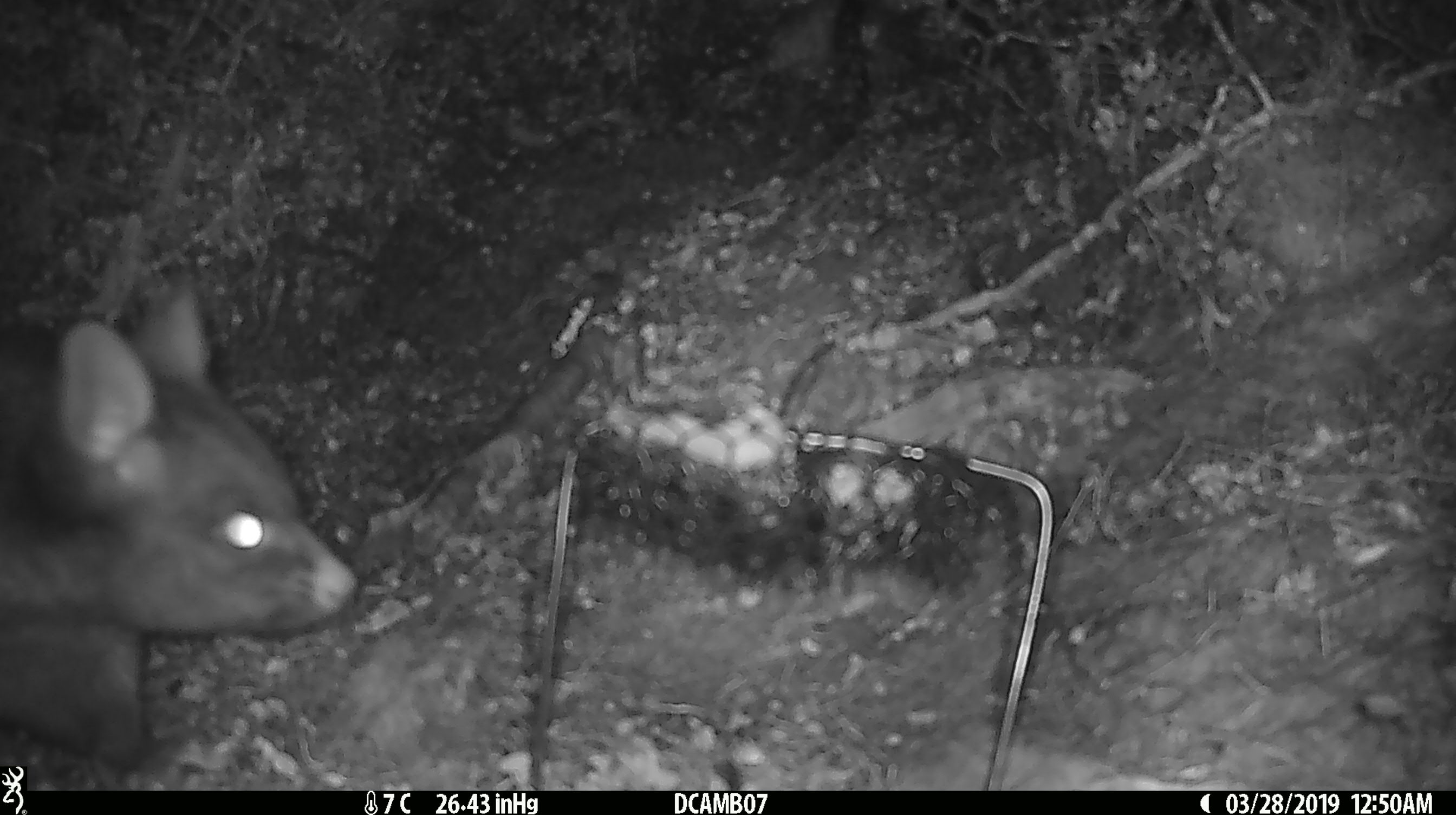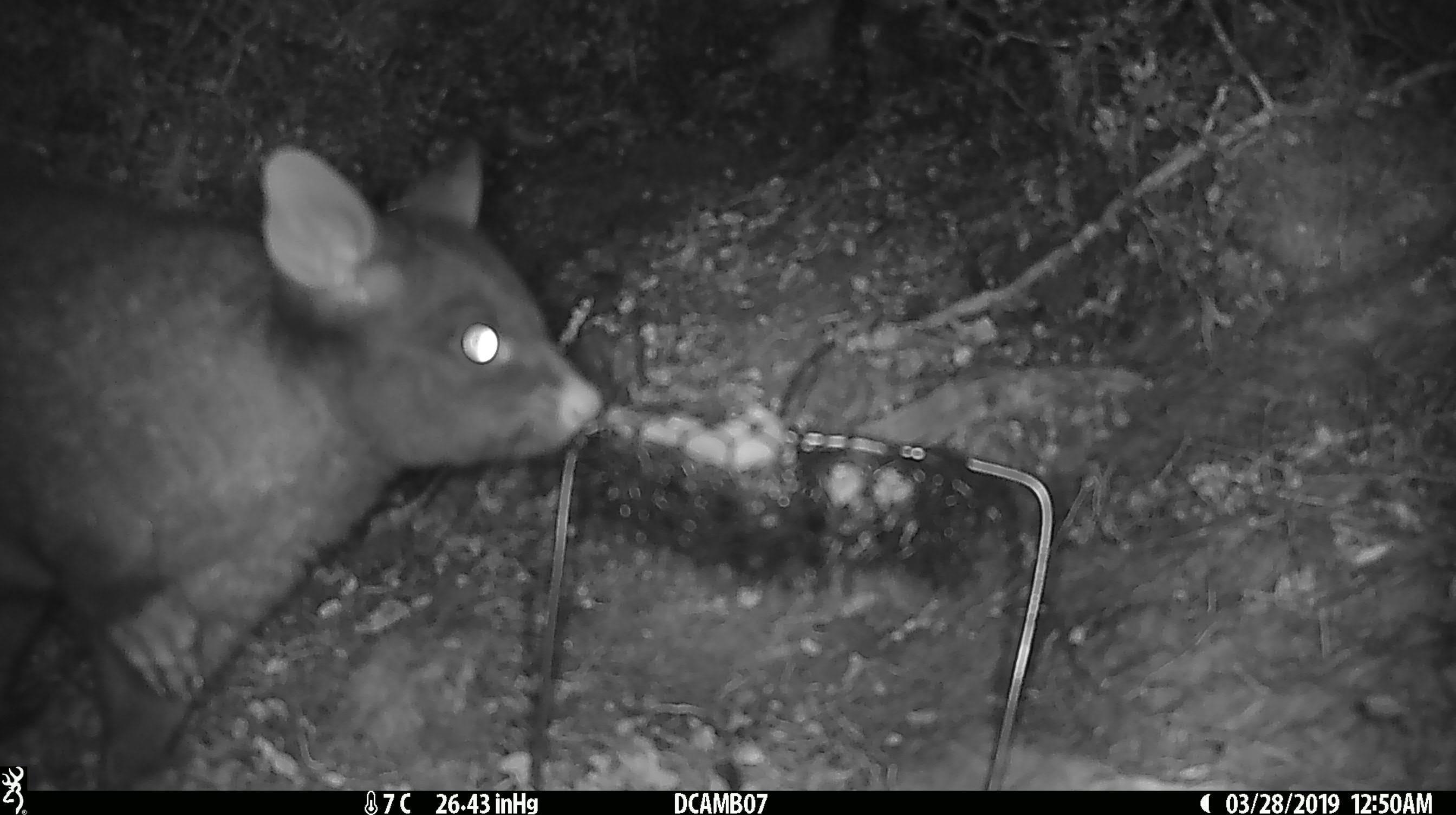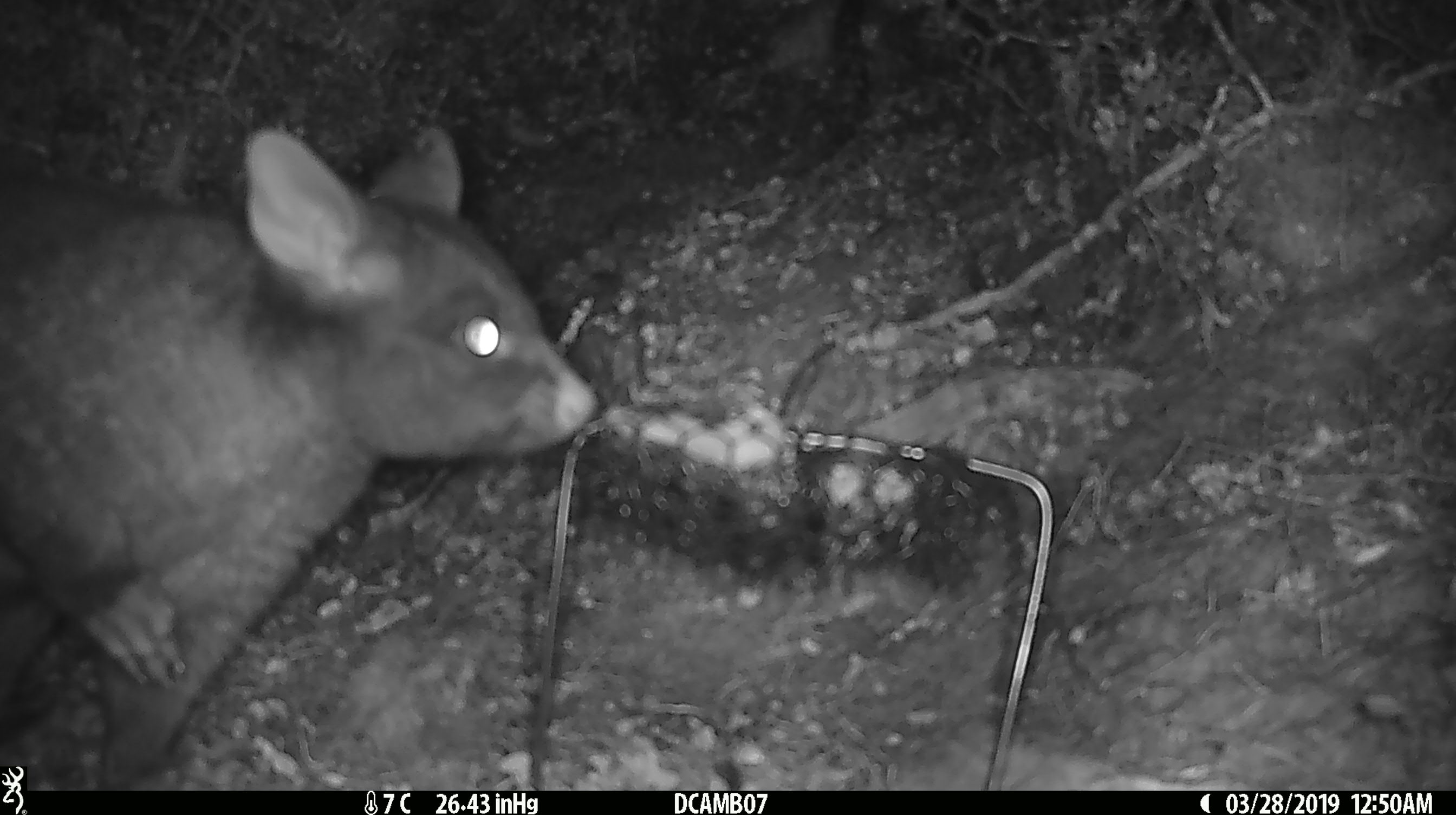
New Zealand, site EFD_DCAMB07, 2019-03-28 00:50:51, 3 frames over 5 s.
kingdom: Animalia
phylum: Chordata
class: Mammalia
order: Diprotodontia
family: Phalangeridae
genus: Trichosurus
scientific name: Trichosurus vulpecula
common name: common brushtail possum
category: possum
Possum (common brushtail possum) (Trichosurus vulpecula).